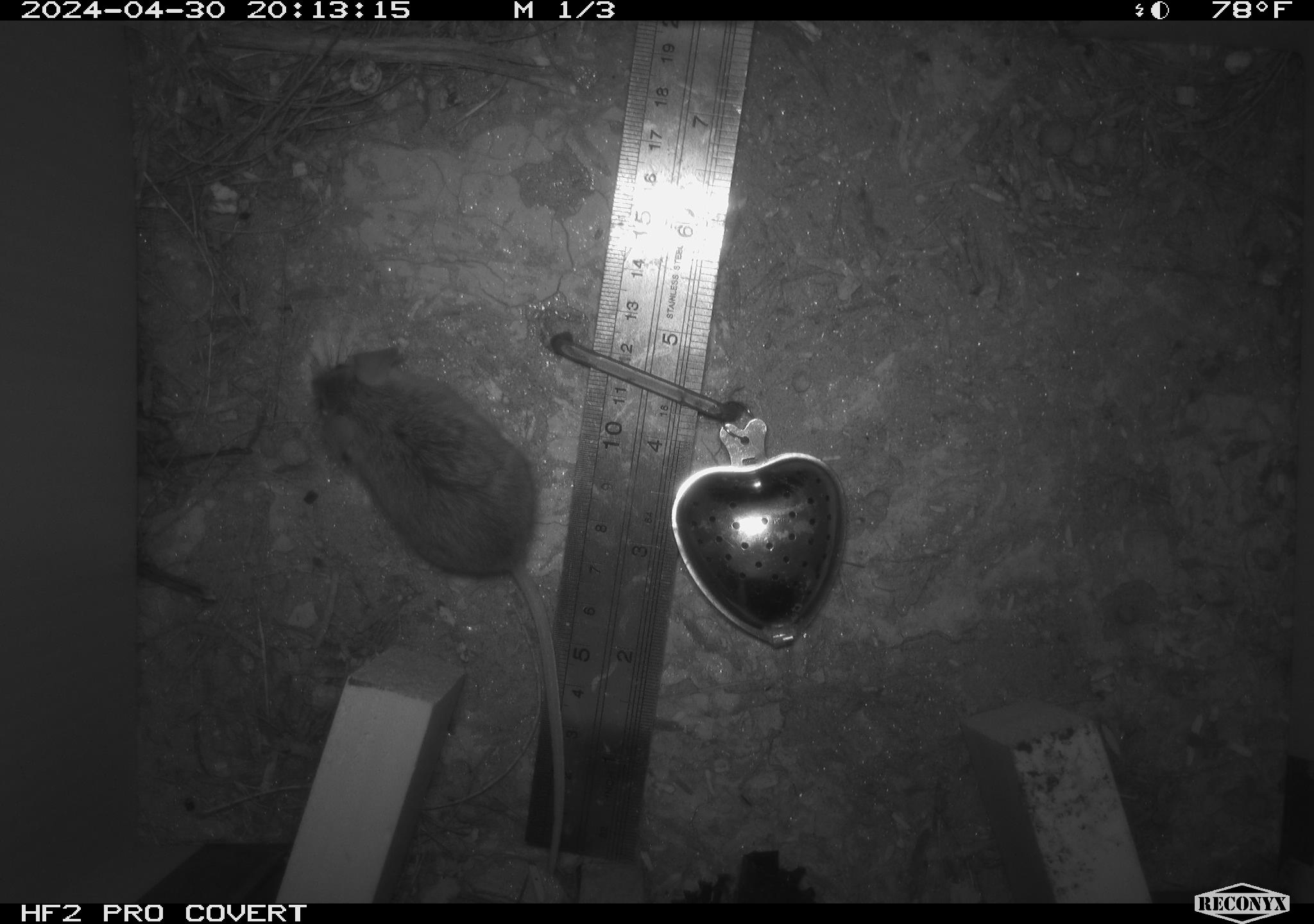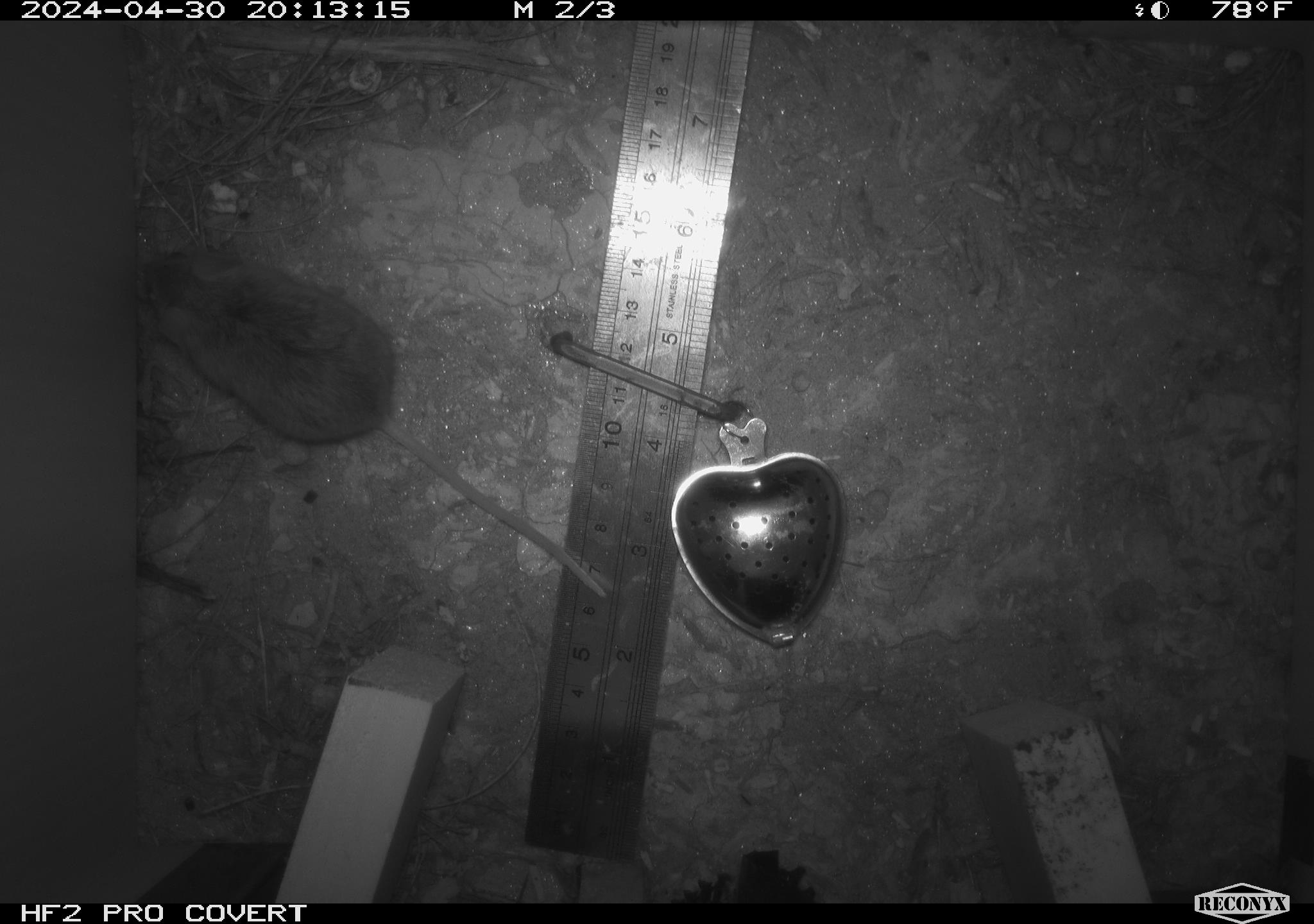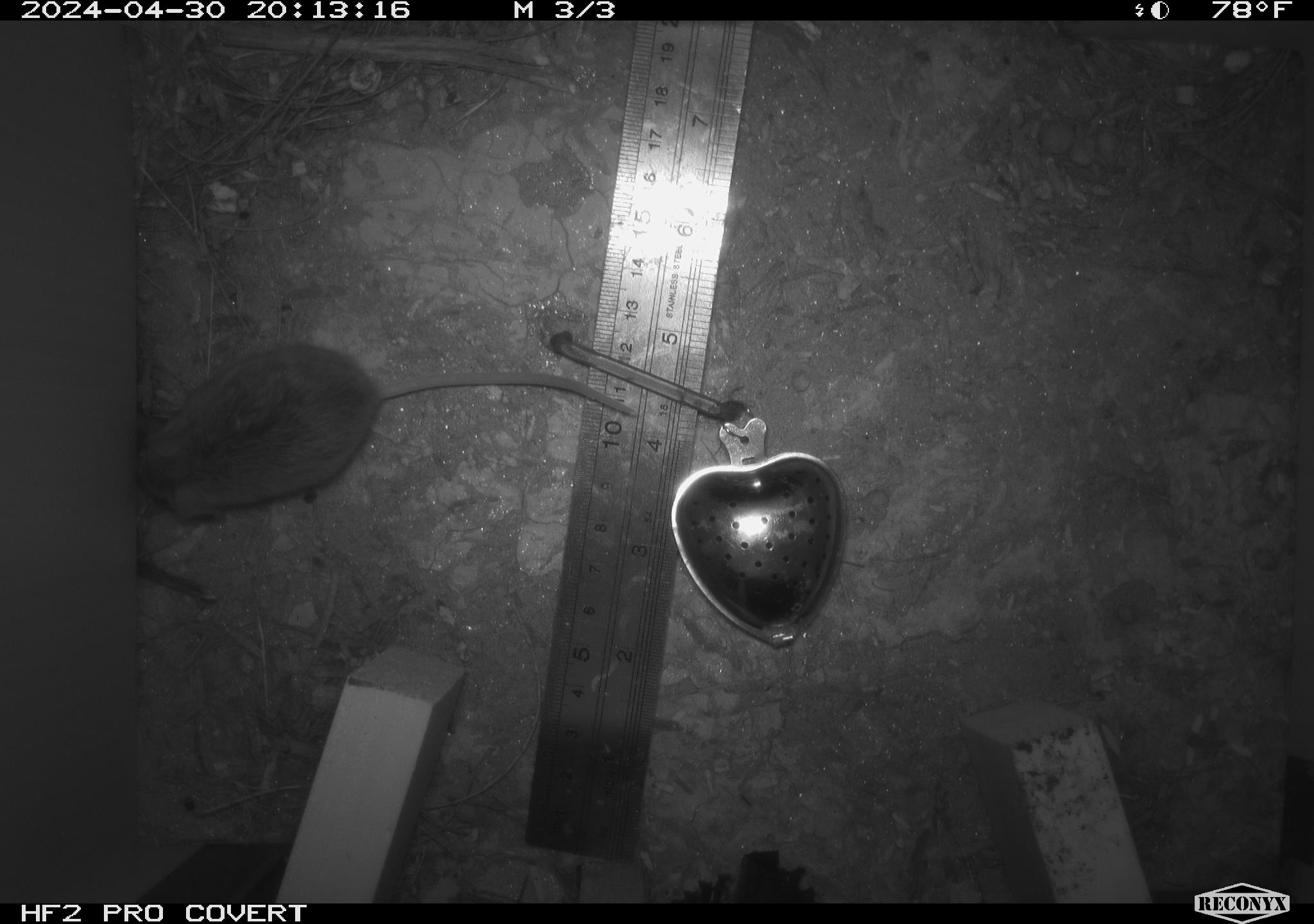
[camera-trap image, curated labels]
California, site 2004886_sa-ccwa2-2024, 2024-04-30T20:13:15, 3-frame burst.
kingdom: Animalia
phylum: Chordata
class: Mammalia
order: Rodentia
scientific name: Rodentia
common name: mouse species